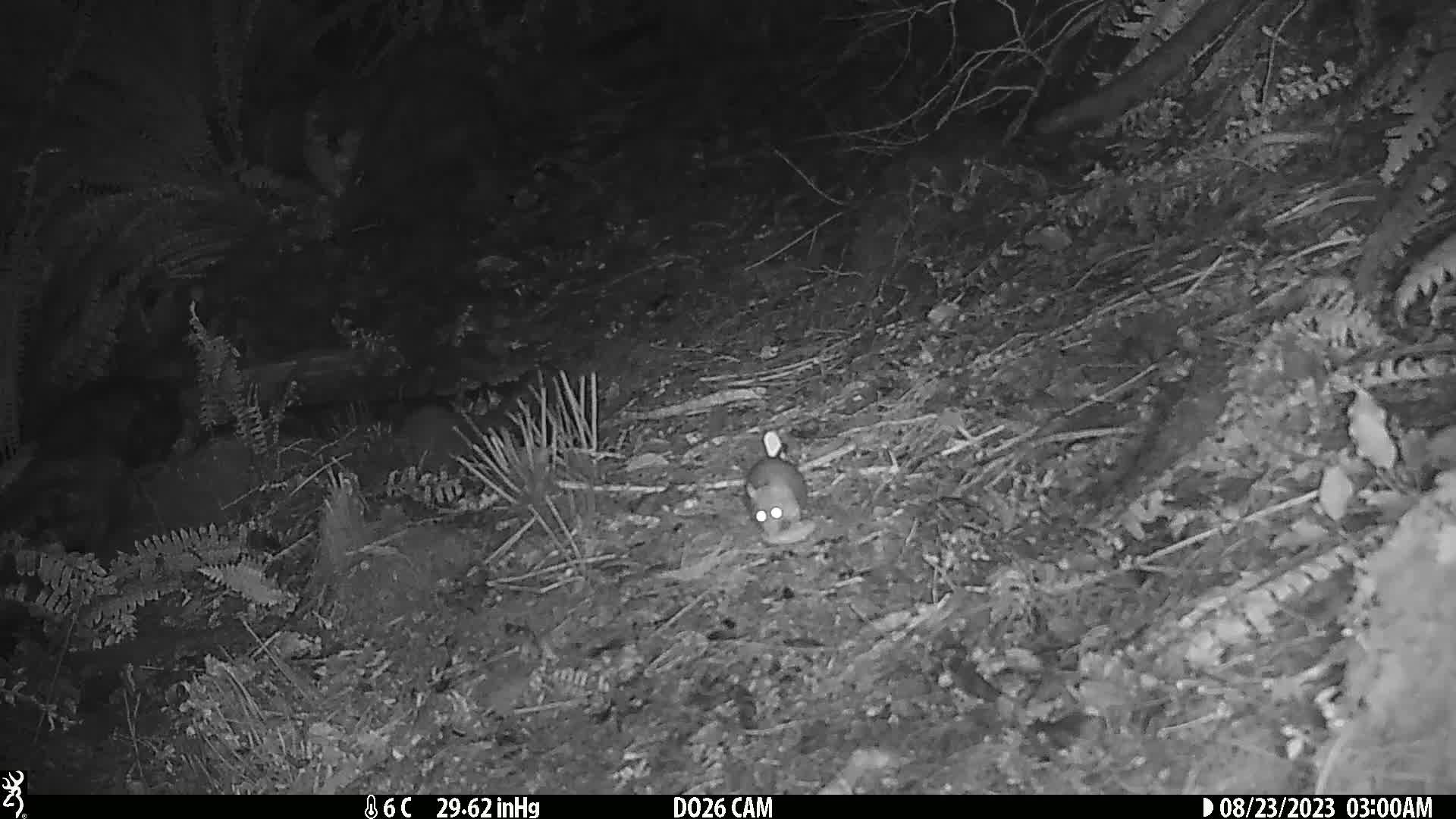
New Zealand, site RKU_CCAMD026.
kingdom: Animalia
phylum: Chordata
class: Mammalia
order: Rodentia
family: Muridae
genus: Rattus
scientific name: Rattus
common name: rat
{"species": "rat (Rattus)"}